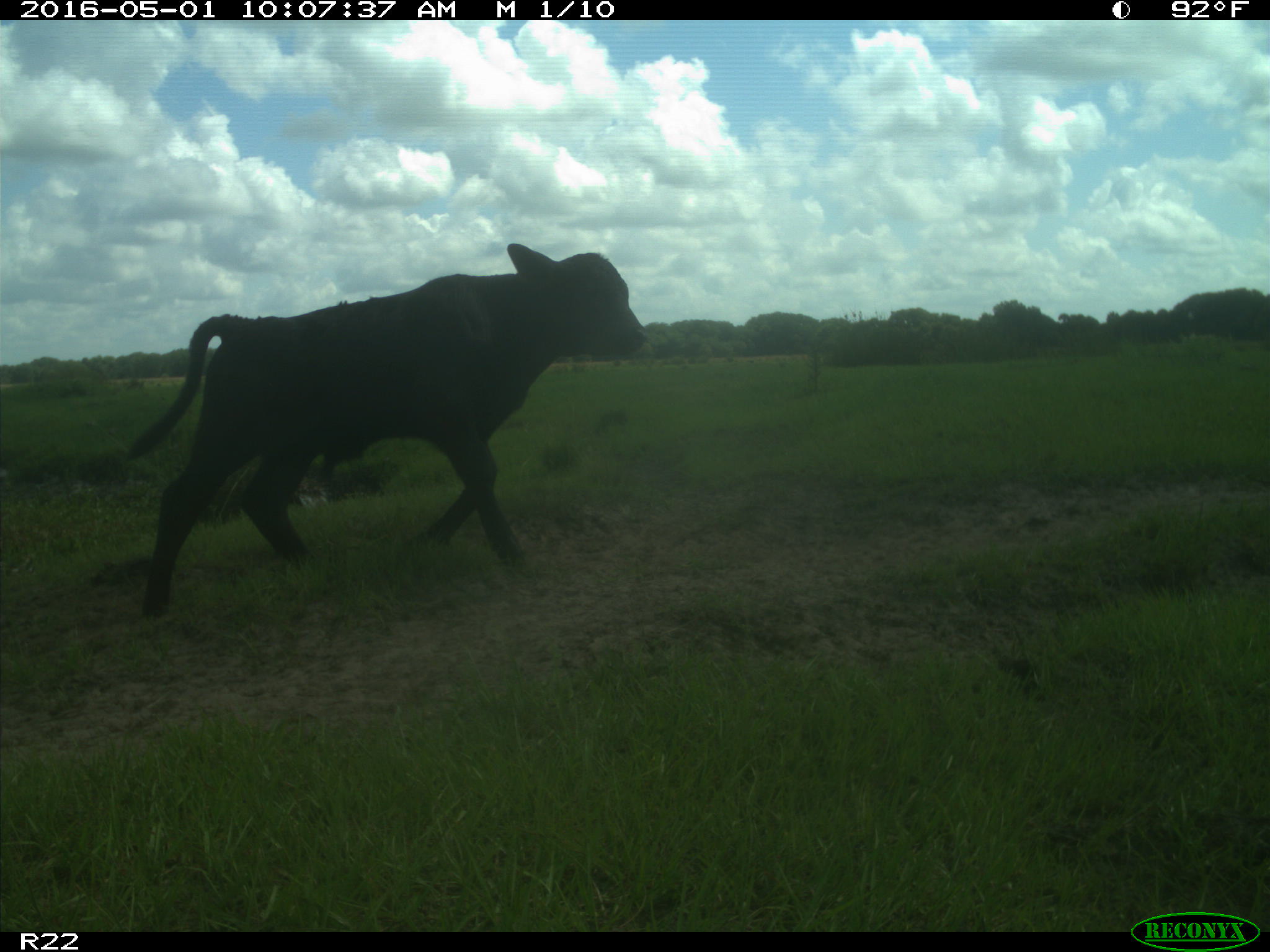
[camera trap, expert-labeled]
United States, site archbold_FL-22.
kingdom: Animalia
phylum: Chordata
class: Mammalia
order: Artiodactyla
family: Bovidae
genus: Bos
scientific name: Bos taurus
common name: domestic cow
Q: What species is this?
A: Bos taurus (domestic cow).